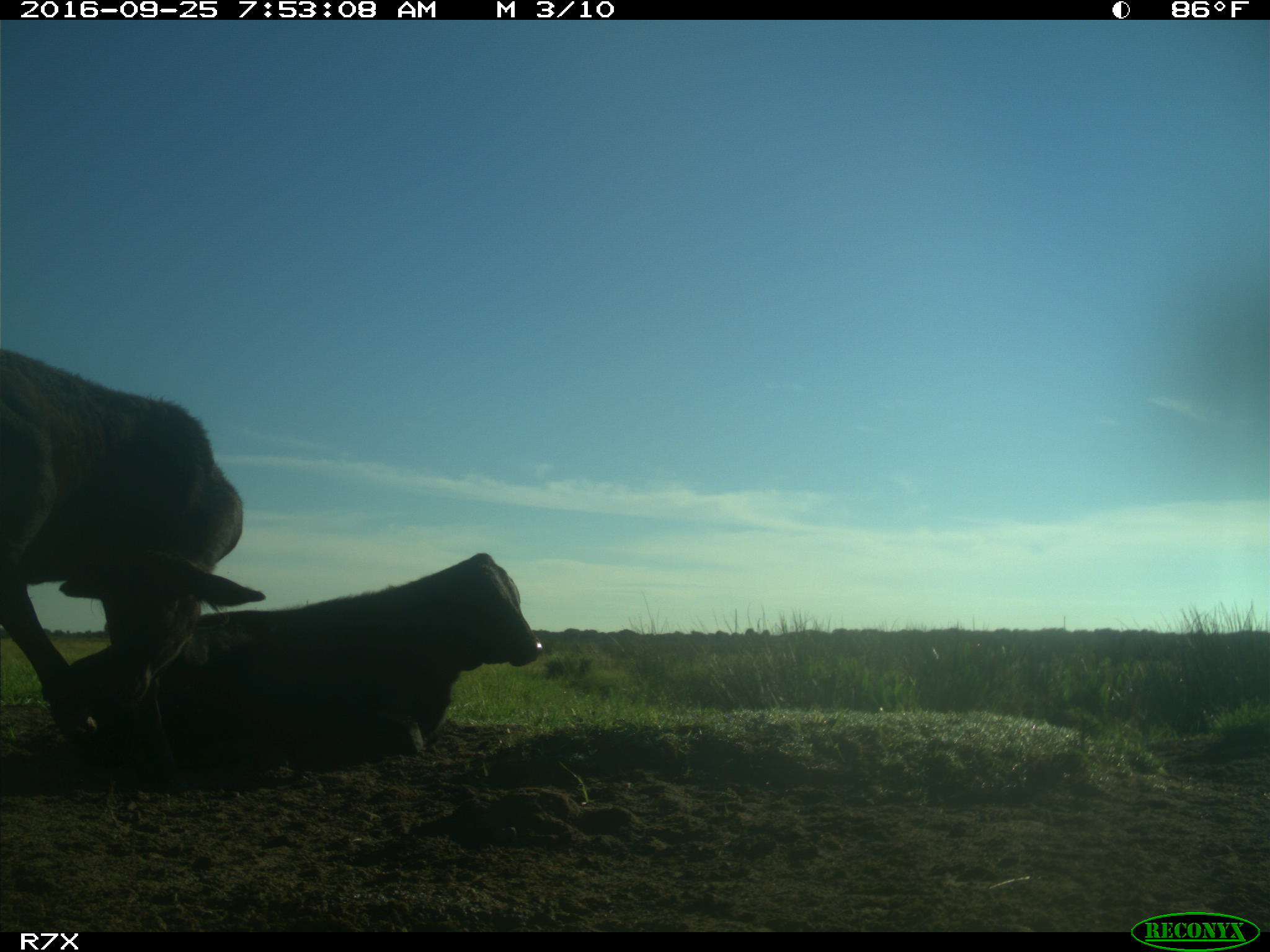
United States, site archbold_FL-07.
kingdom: Animalia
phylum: Chordata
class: Mammalia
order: Artiodactyla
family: Bovidae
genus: Bos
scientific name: Bos taurus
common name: domestic cow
Bos taurus (domestic cow).